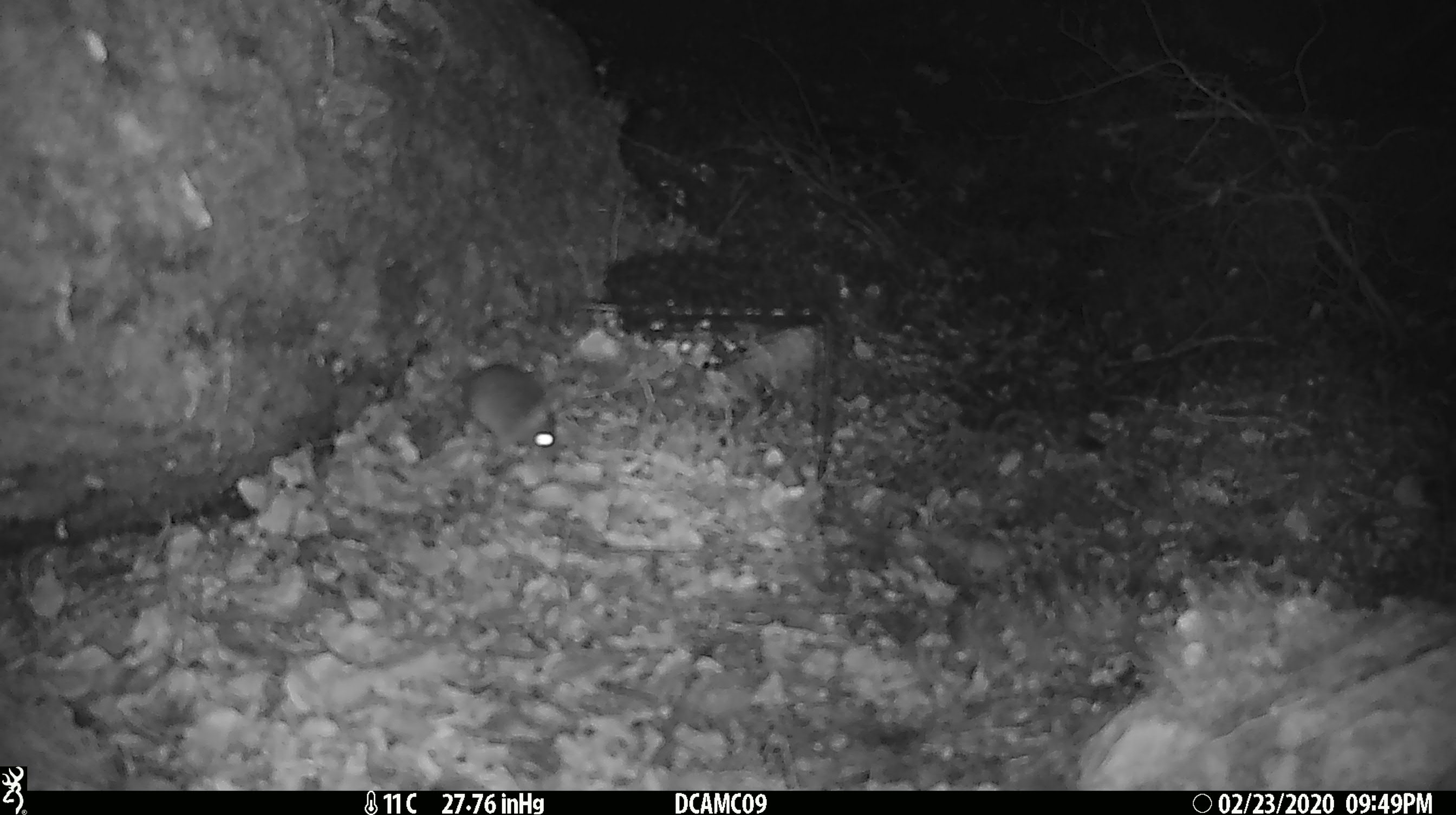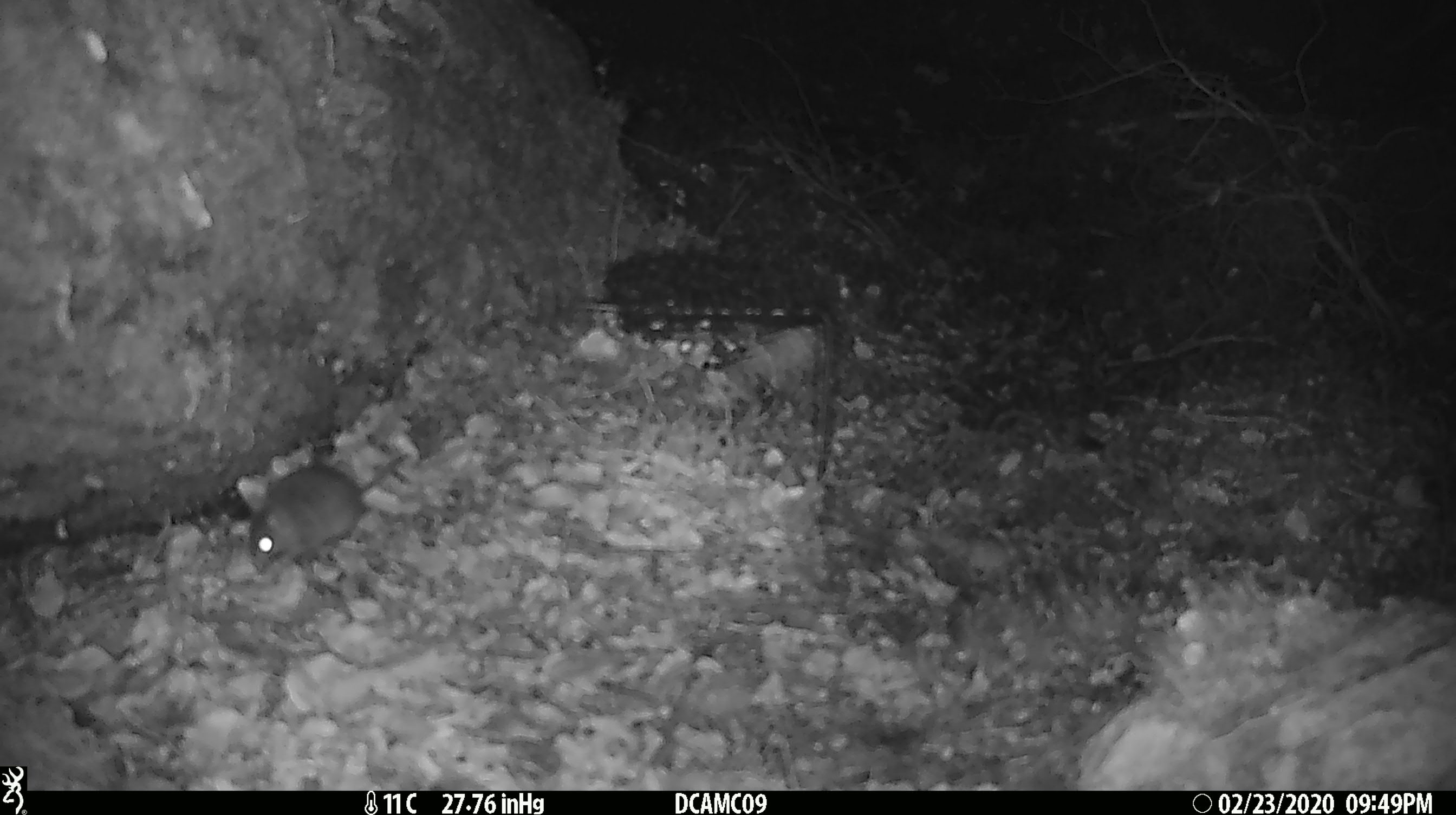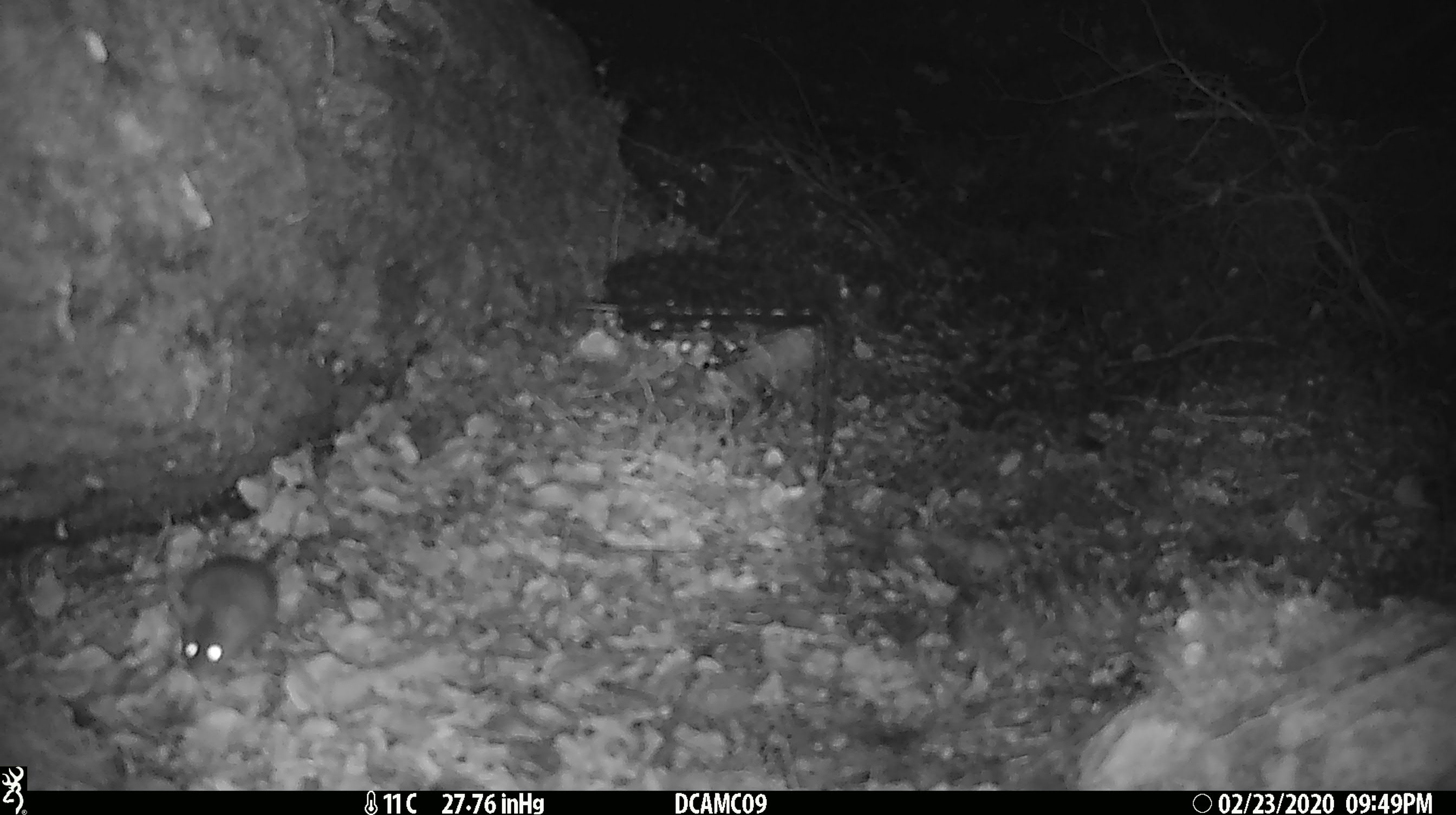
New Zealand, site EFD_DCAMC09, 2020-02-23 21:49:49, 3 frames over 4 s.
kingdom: Animalia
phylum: Chordata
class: Mammalia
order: Rodentia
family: Muridae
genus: Mus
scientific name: Mus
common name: mouse